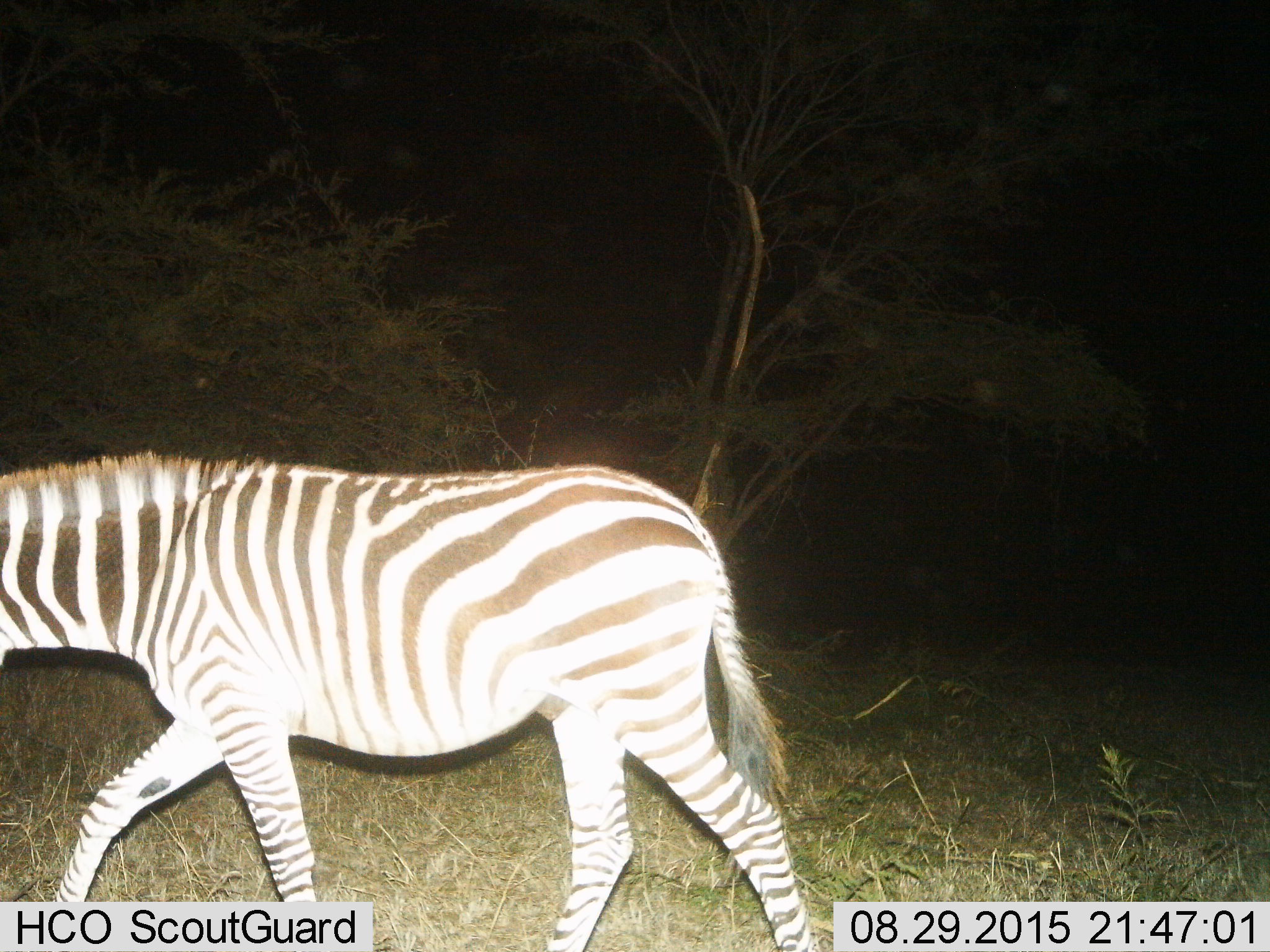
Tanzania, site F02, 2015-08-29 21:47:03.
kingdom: Animalia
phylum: Chordata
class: Mammalia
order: Perissodactyla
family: Equidae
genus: Equus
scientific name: Equus quagga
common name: plains zebra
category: zebra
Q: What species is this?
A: Zebra (plains zebra) (Equus quagga).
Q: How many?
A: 1.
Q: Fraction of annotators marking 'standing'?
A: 21%.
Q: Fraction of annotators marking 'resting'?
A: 0%.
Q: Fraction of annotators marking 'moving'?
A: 79%.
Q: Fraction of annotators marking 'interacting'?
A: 5%.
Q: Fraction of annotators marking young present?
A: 0%.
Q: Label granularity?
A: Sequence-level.